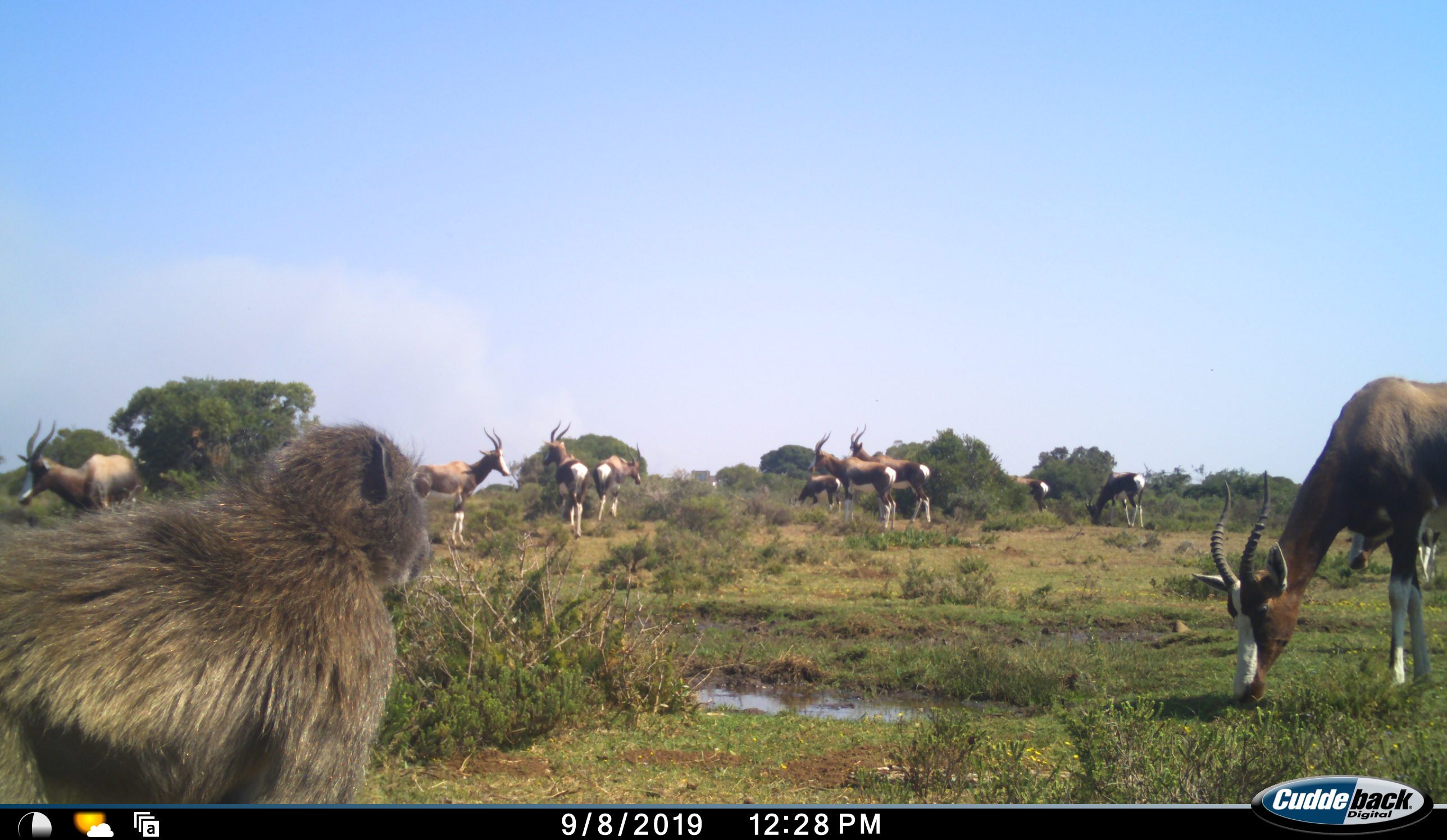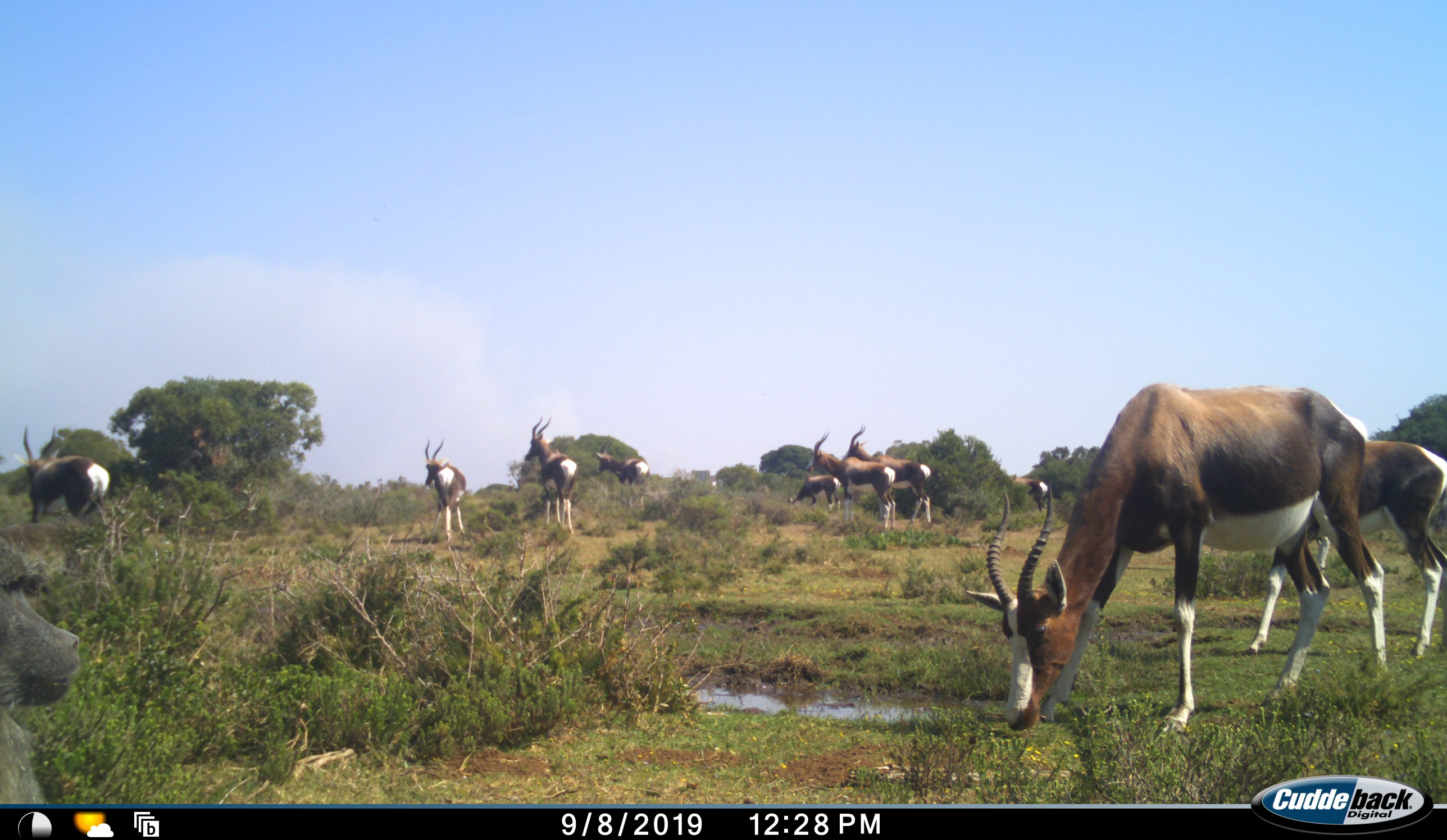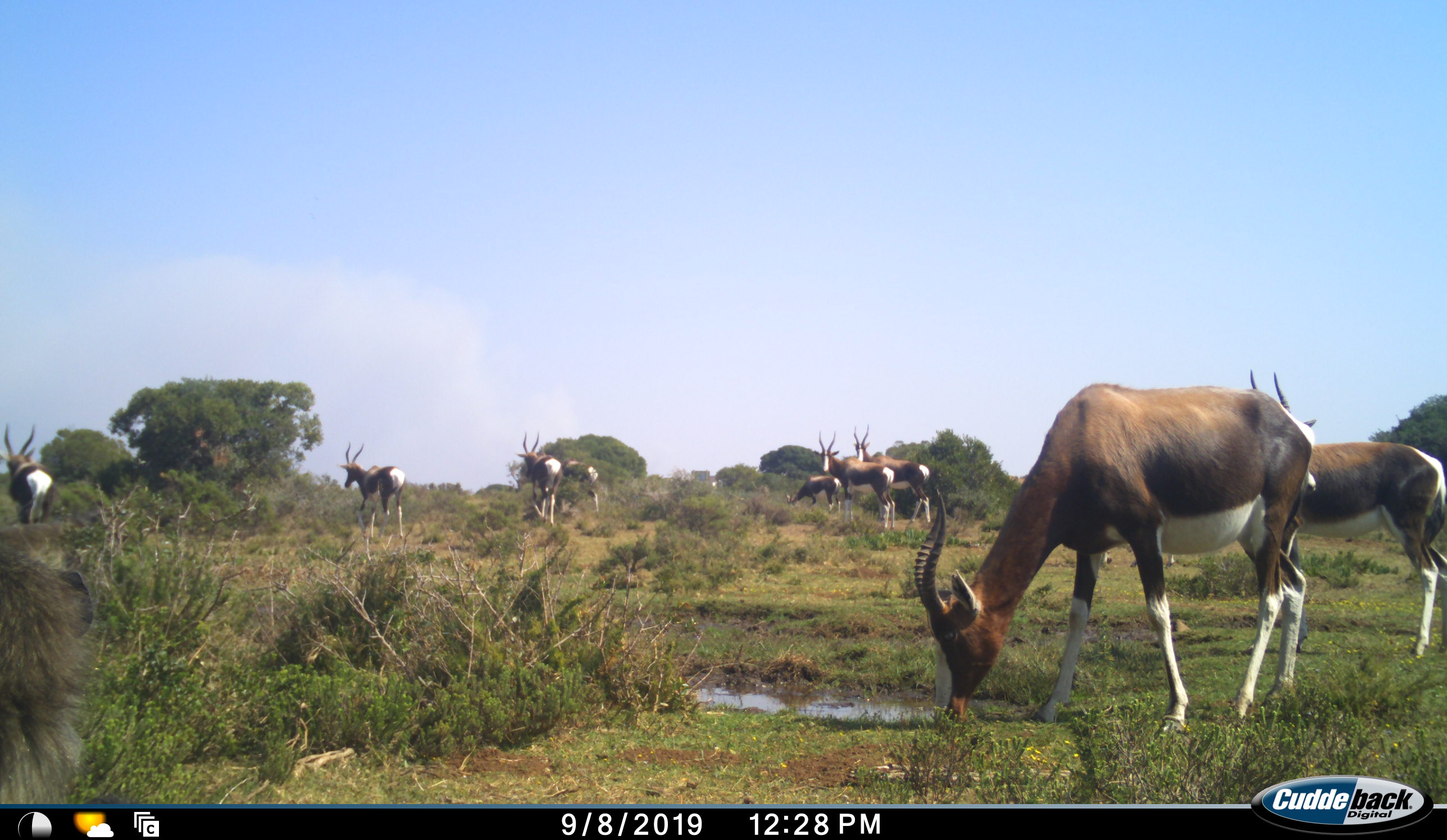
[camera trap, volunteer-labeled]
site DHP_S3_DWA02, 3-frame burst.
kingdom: Animalia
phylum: Chordata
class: Mammalia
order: Primates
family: Cercopithecidae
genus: Papio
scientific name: Papio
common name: baboon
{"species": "baboon (Papio)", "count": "1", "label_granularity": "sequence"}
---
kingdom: Animalia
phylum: Chordata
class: Mammalia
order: Artiodactyla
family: Bovidae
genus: Damaliscus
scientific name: Damaliscus pygargus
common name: bontebok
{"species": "bontebok (Damaliscus pygargus)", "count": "11-50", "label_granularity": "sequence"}